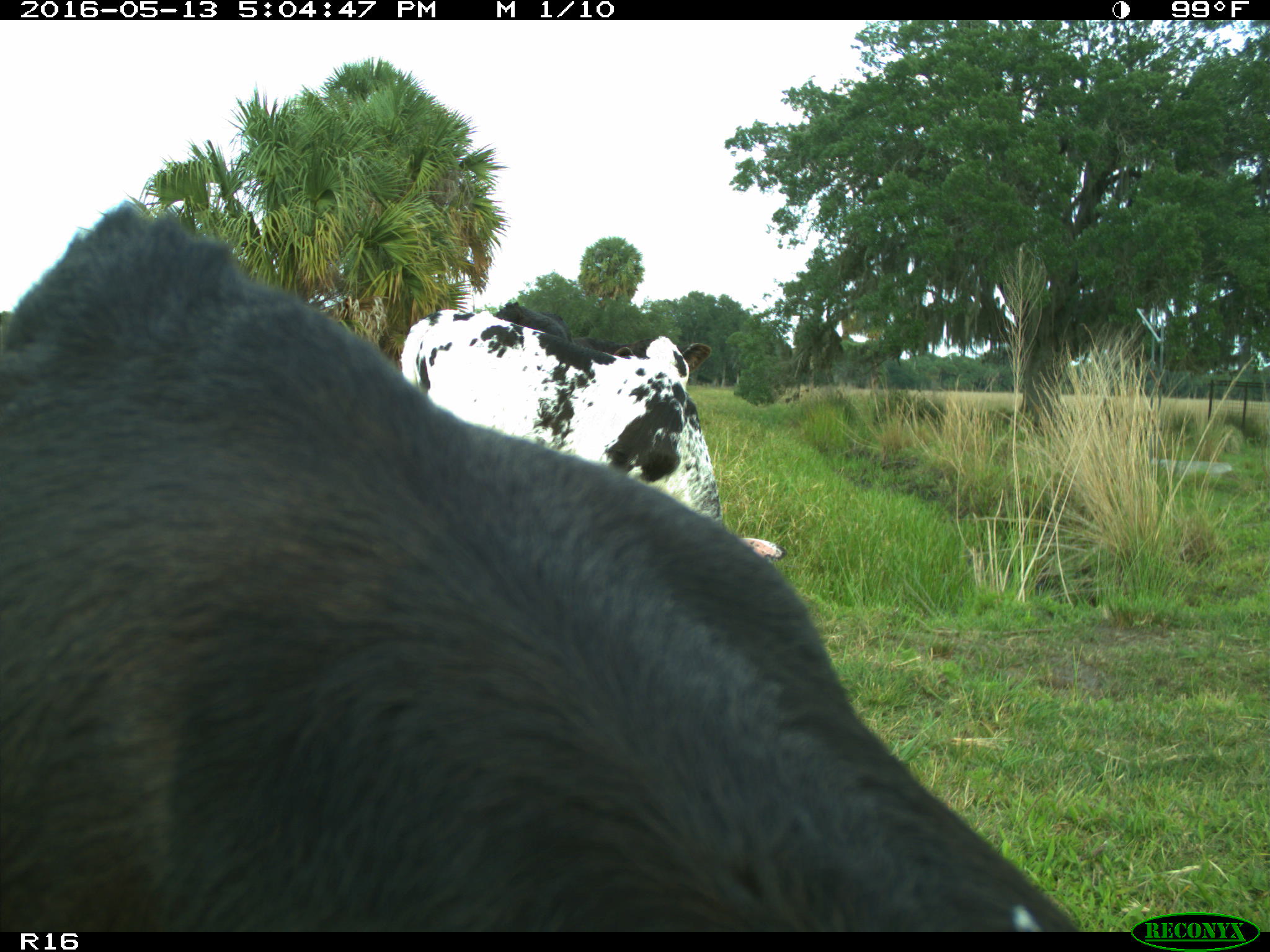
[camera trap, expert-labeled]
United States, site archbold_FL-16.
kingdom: Animalia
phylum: Chordata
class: Mammalia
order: Artiodactyla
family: Bovidae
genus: Bos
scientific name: Bos taurus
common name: domestic cow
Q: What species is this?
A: Bos taurus (domestic cow).